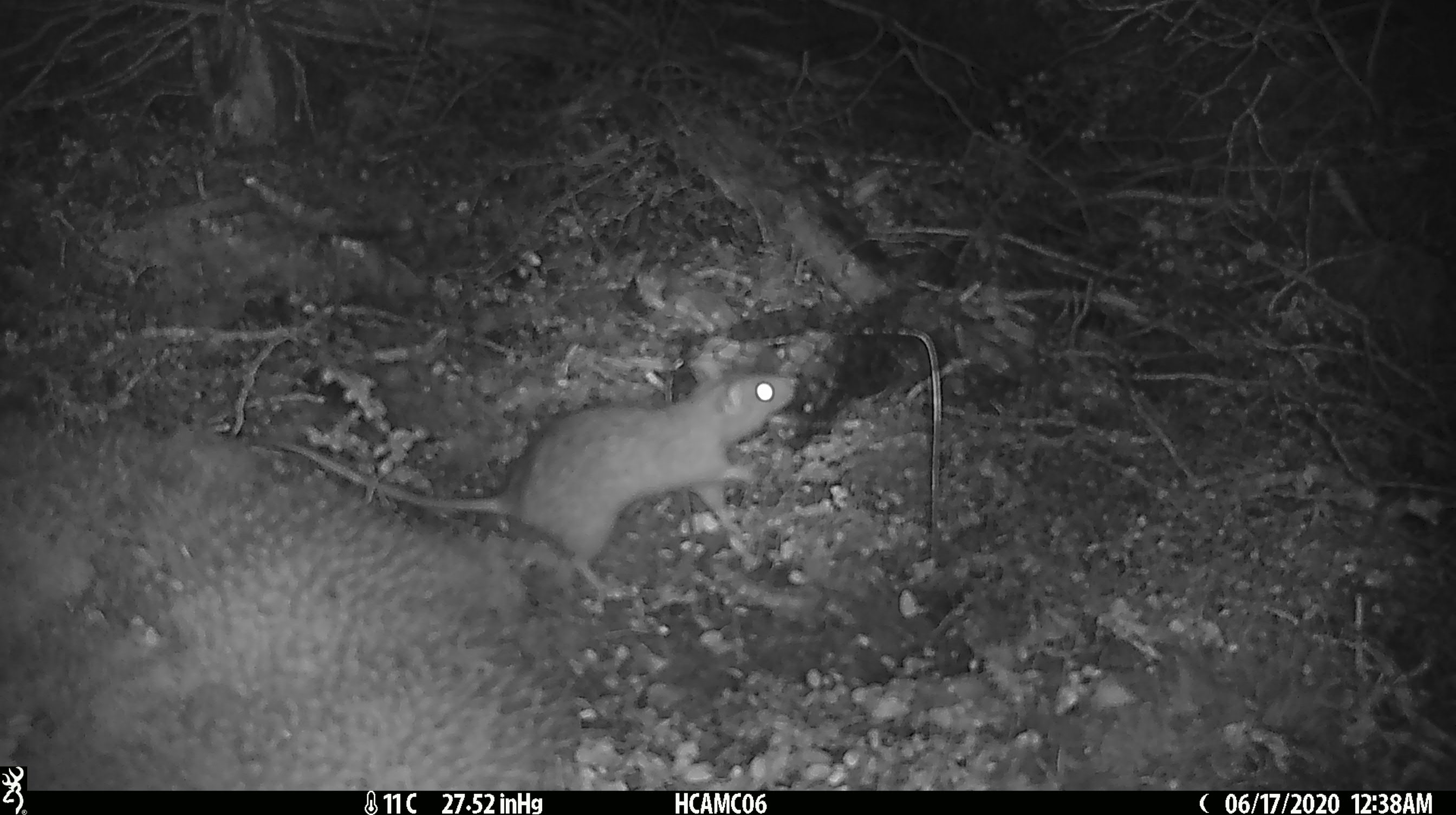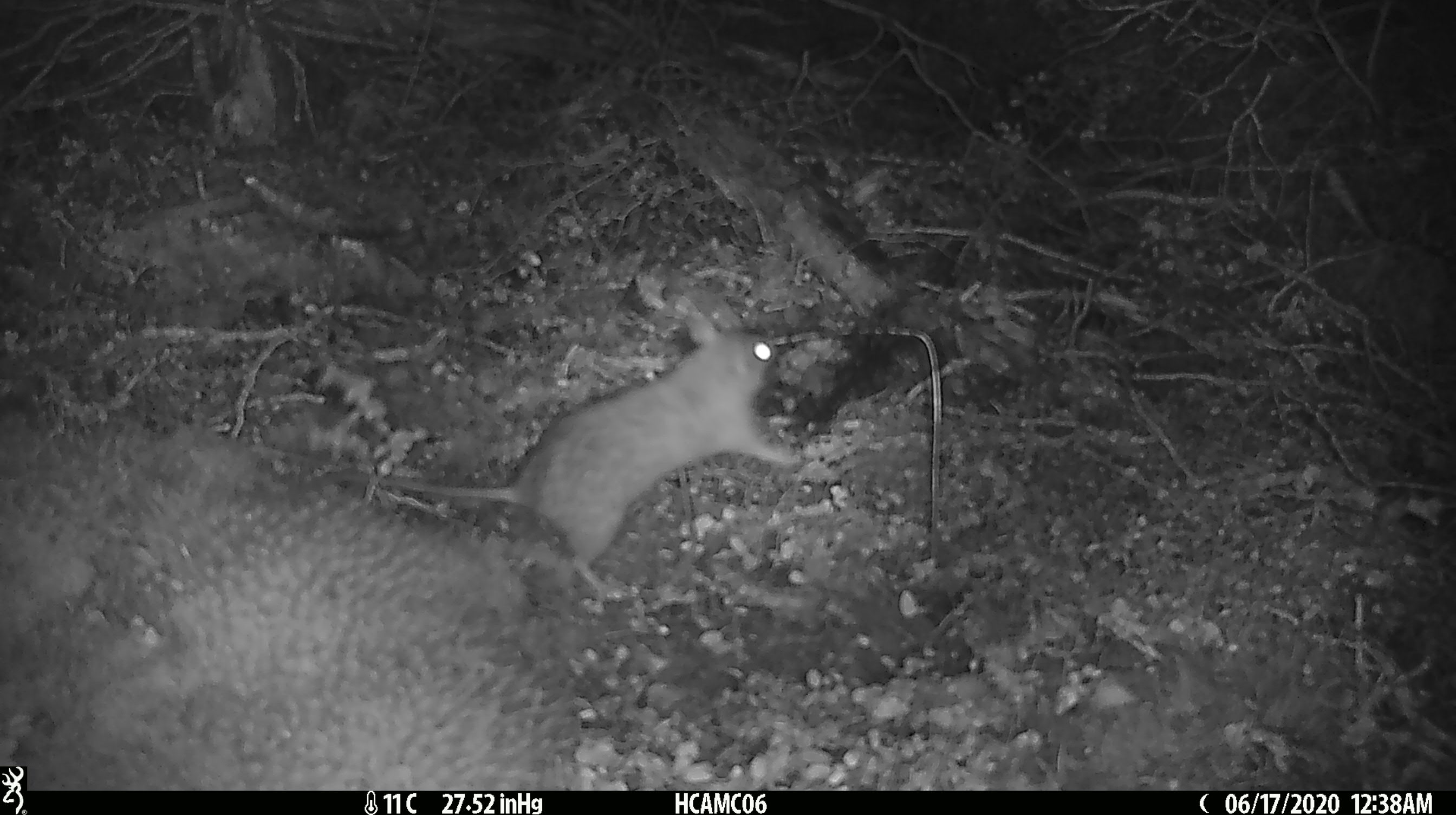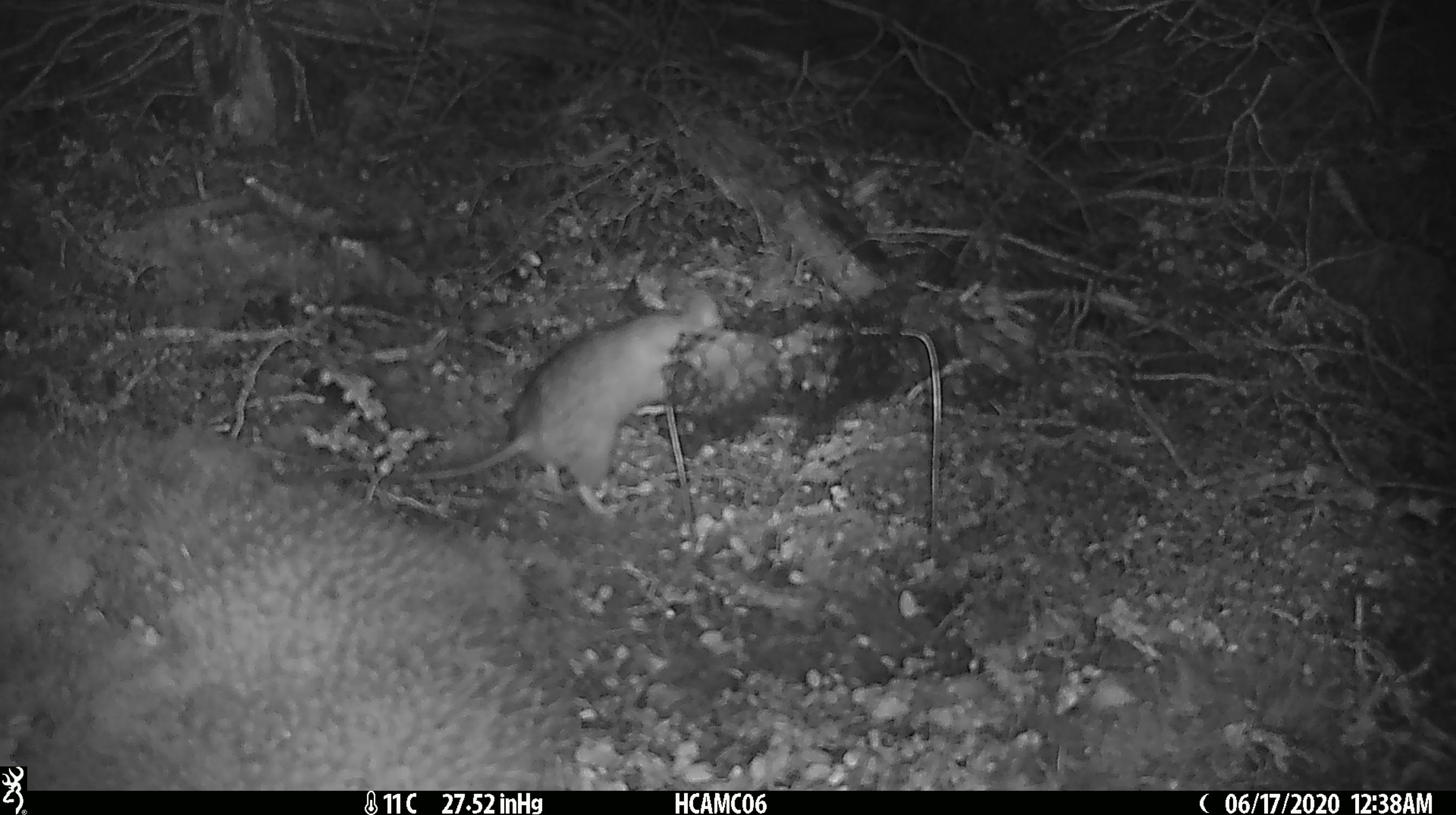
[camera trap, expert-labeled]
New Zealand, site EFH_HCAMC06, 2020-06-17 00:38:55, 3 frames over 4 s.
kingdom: Animalia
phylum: Chordata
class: Mammalia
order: Rodentia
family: Muridae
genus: Rattus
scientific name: Rattus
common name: rat